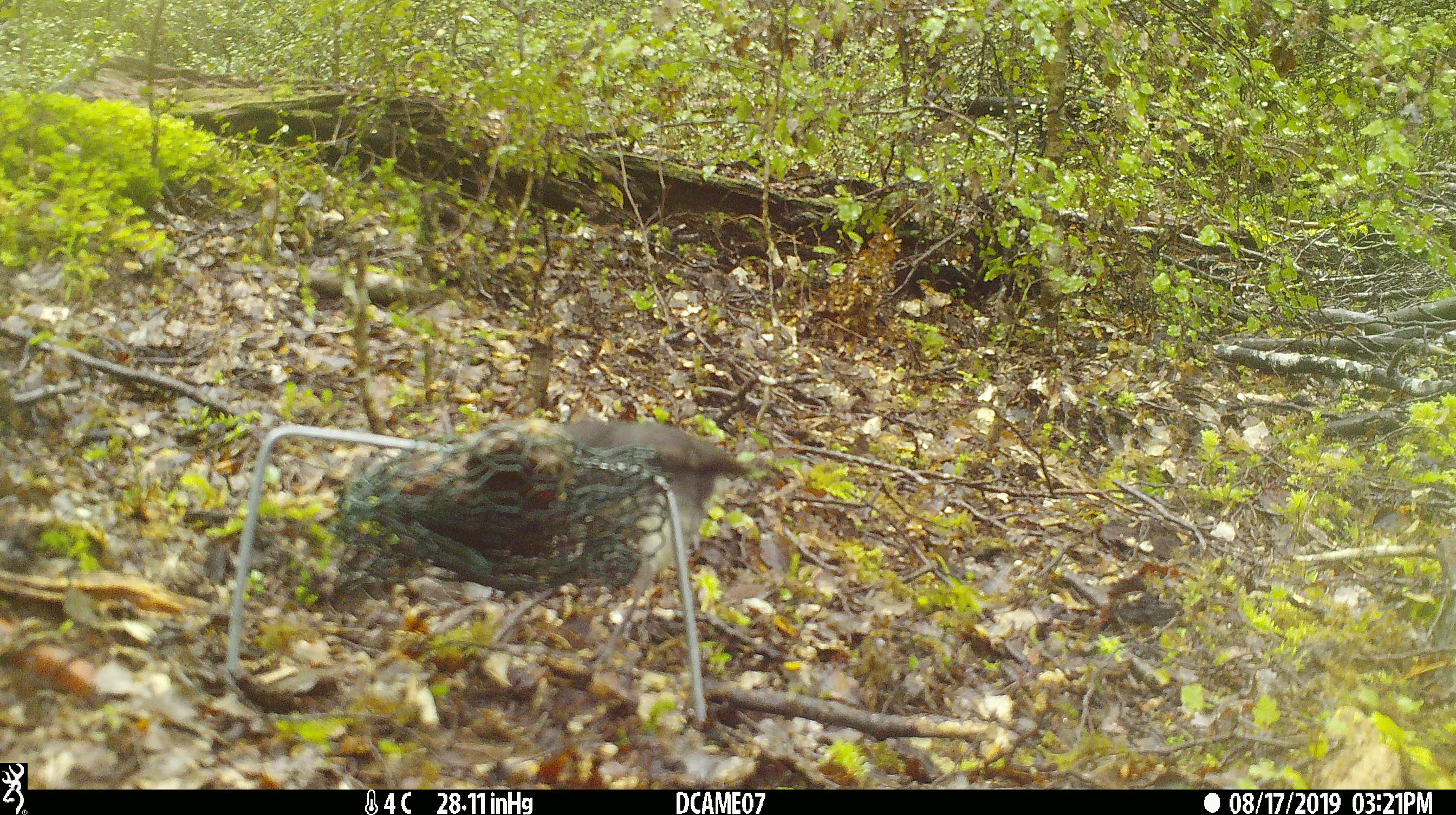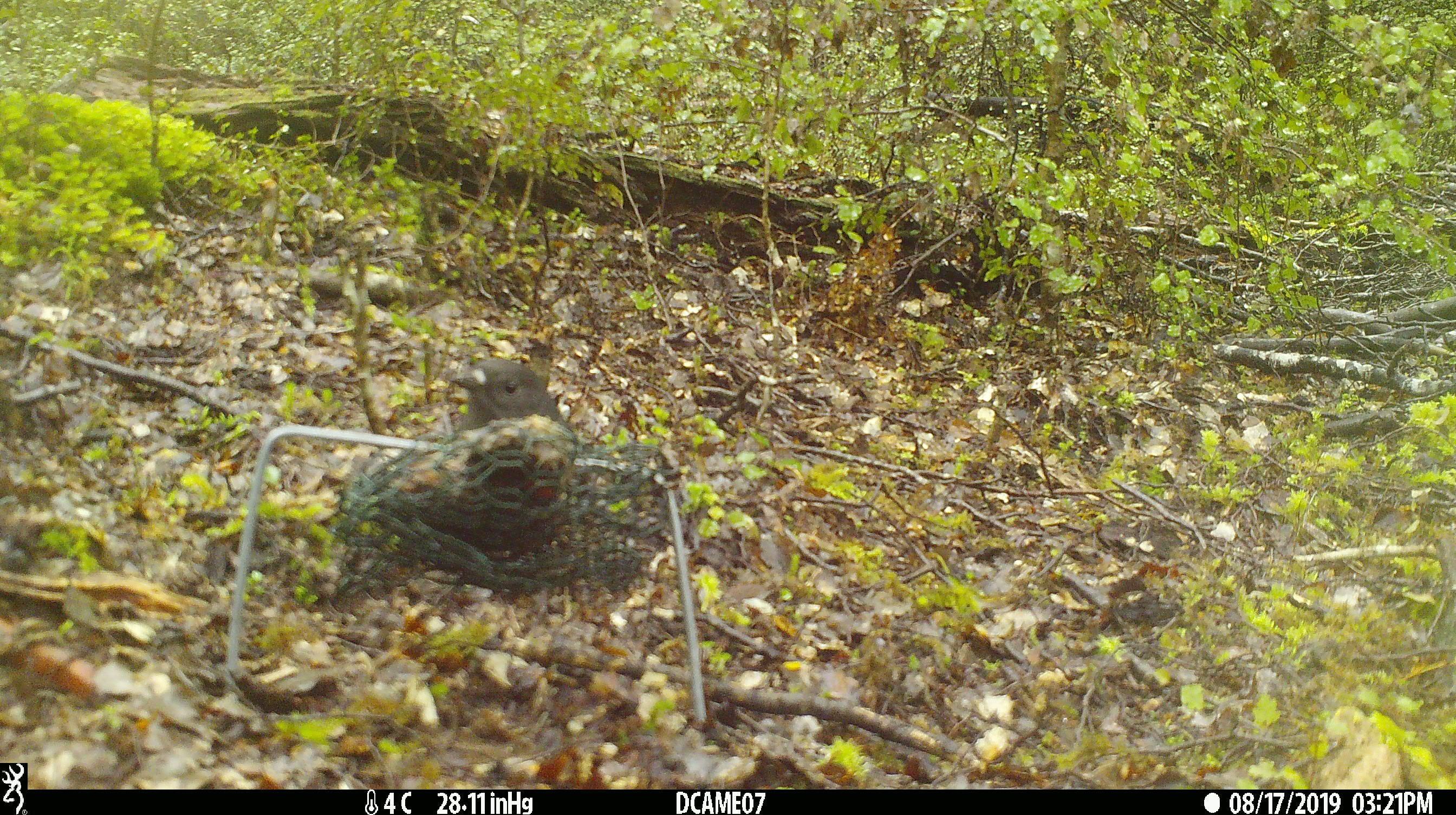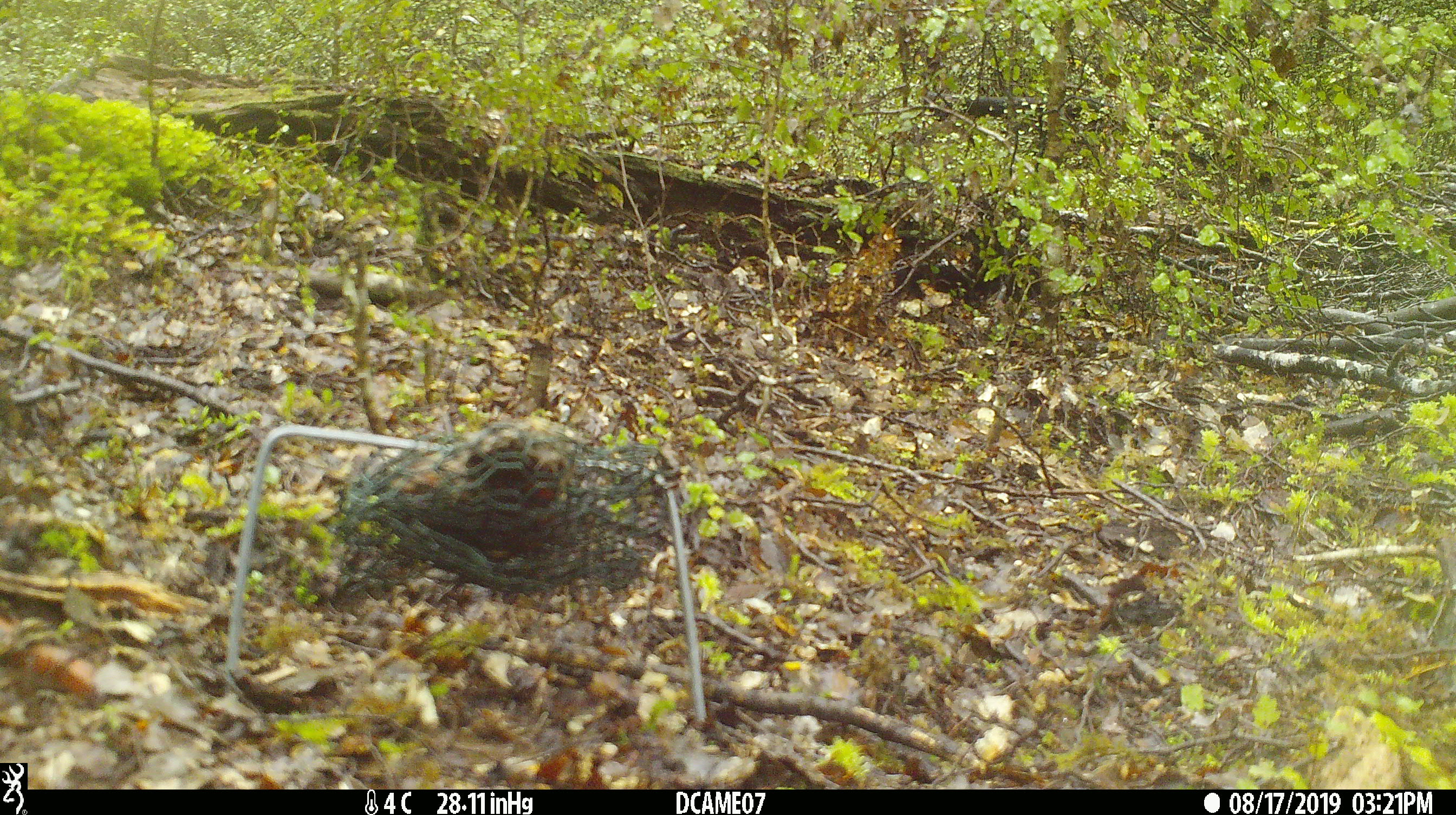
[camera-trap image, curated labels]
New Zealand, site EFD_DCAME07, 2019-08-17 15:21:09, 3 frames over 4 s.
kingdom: Animalia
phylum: Chordata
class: Aves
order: Passeriformes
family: Petroicidae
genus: Petroica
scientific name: Petroica australis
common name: new zealand robin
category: robin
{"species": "robin (new zealand robin) (Petroica australis)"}